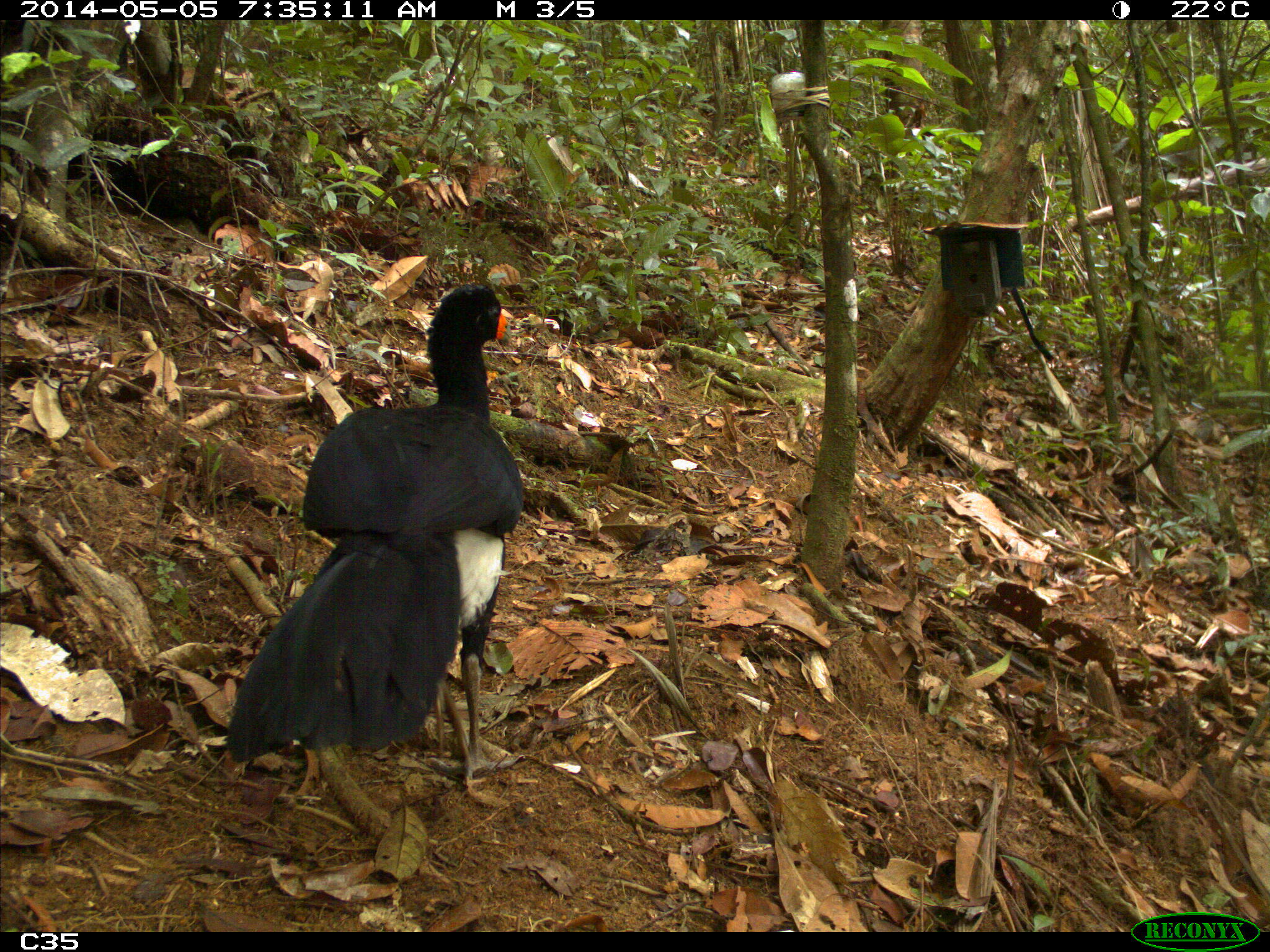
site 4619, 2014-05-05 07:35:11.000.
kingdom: Animalia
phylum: Chordata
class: Aves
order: Galliformes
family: Cracidae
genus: Crax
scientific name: Crax alector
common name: black curassow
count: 1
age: adult